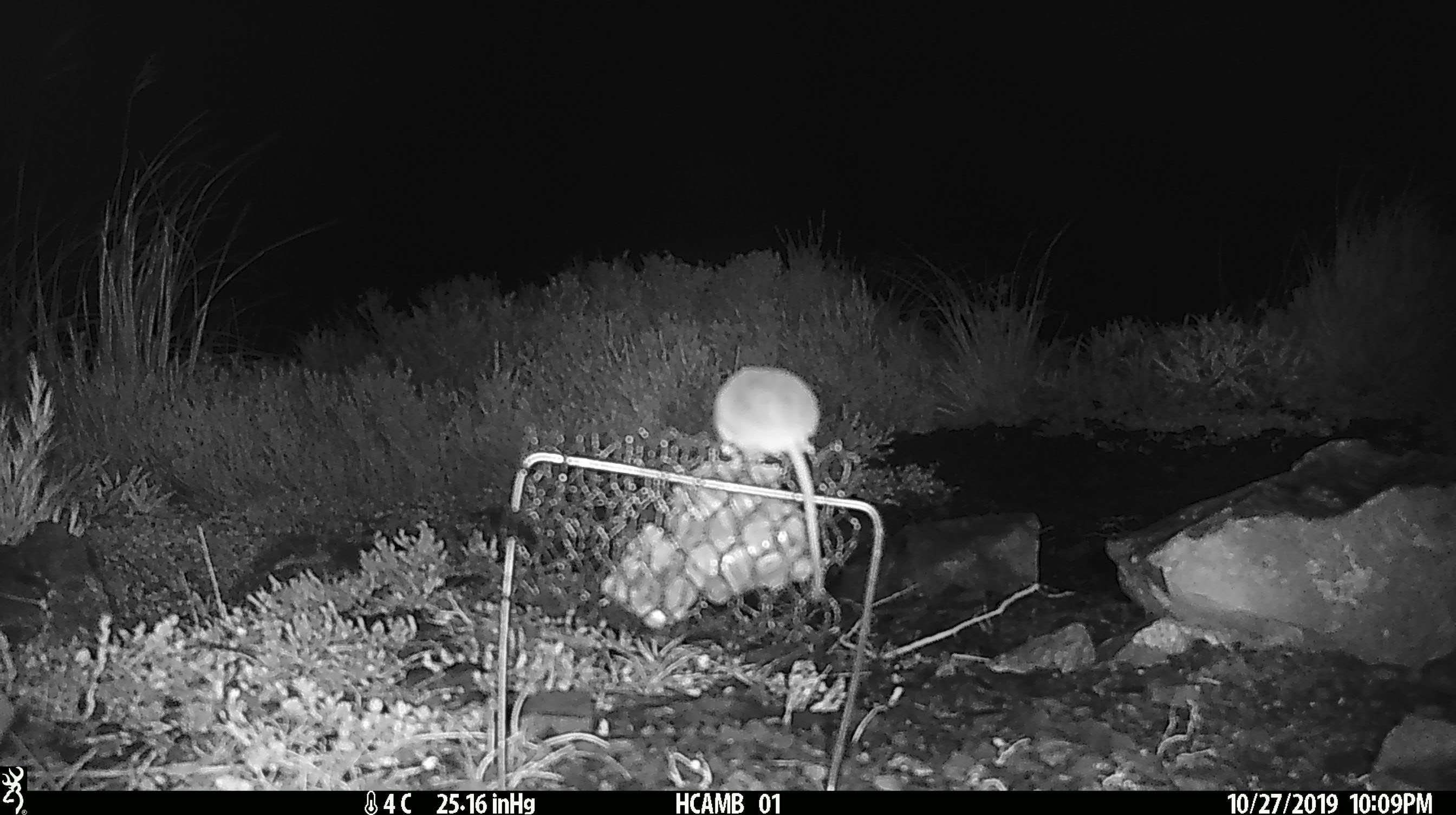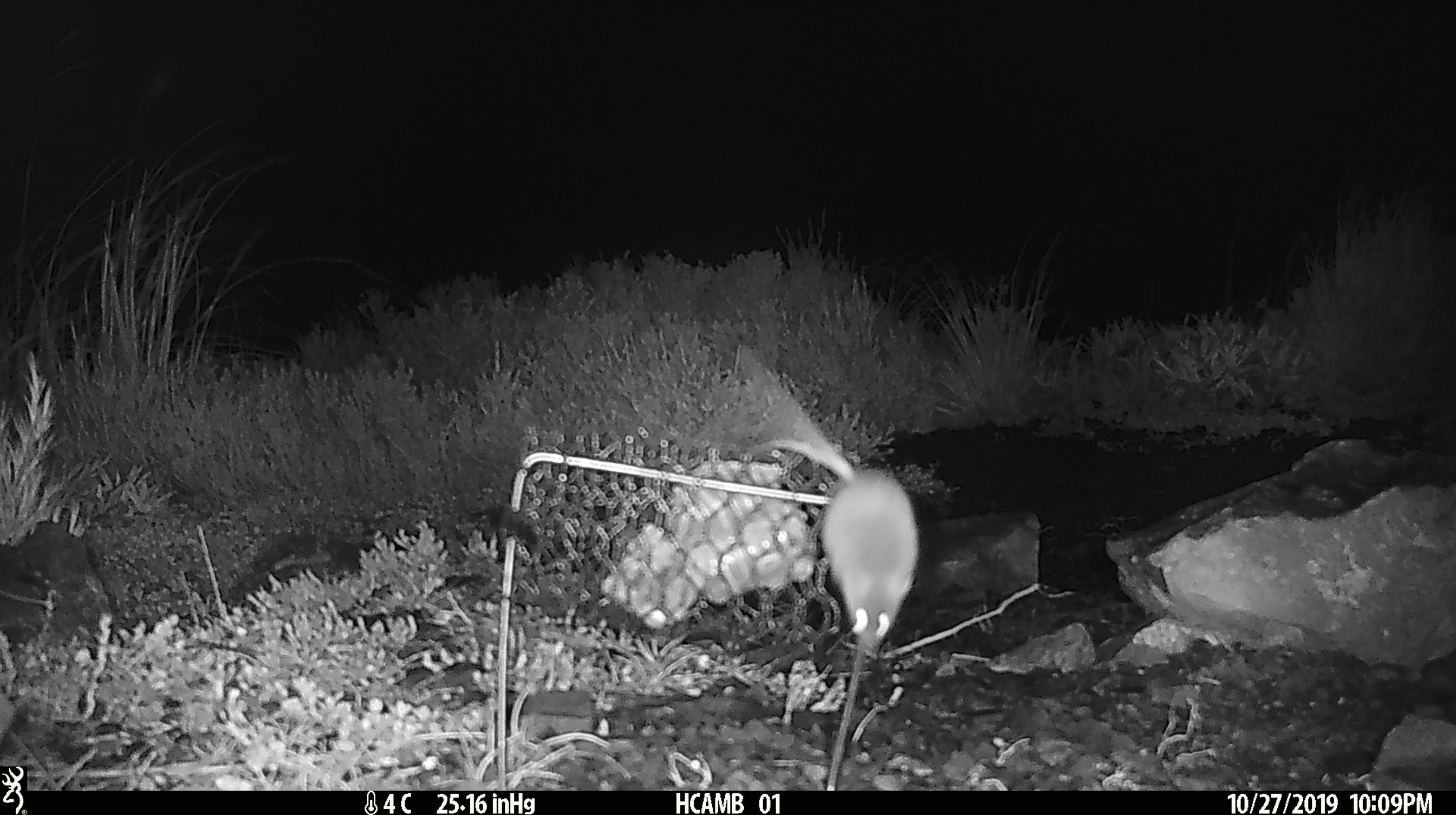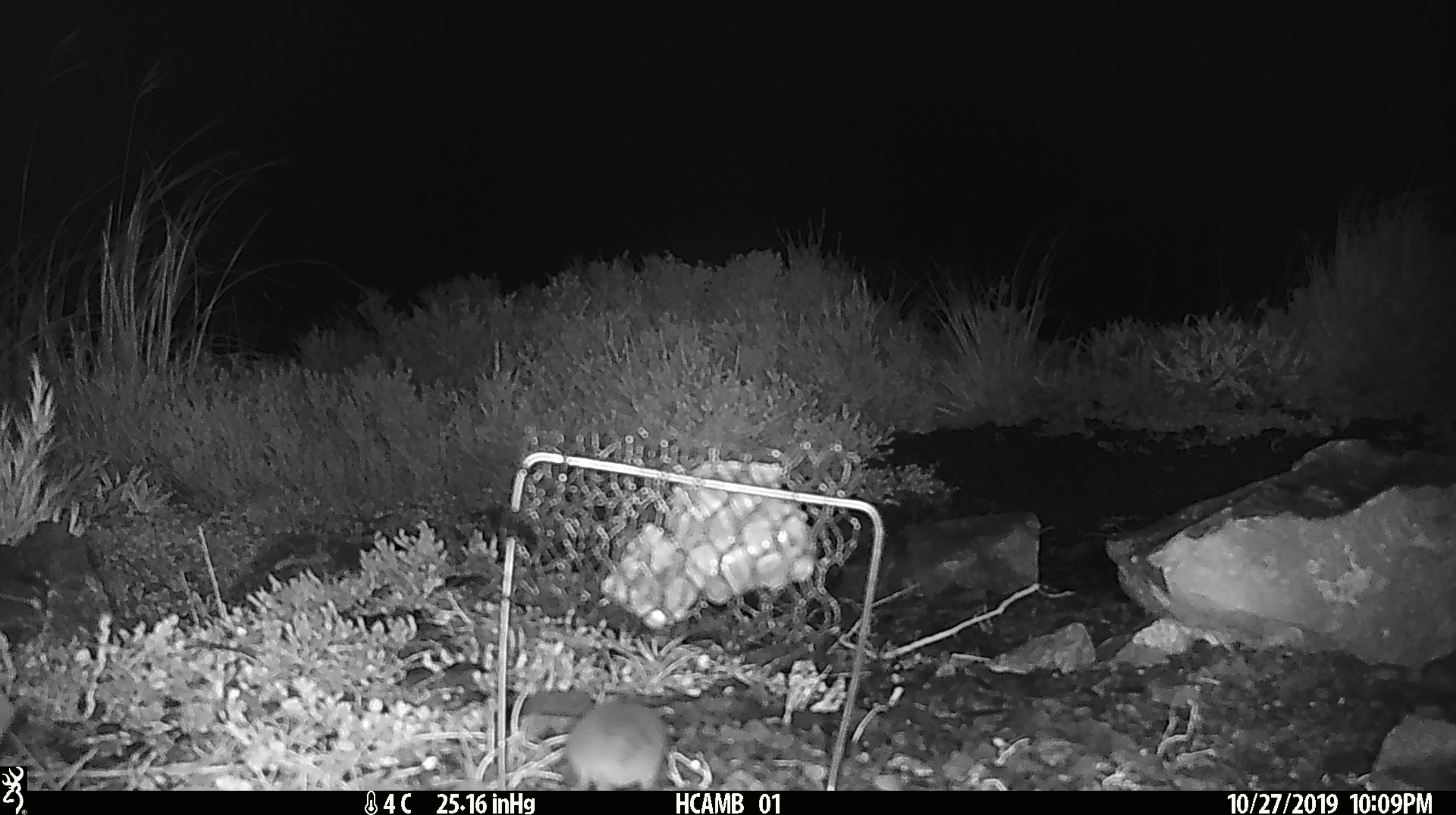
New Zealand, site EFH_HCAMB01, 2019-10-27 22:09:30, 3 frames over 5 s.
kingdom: Animalia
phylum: Chordata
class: Mammalia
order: Rodentia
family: Muridae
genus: Mus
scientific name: Mus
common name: mouse